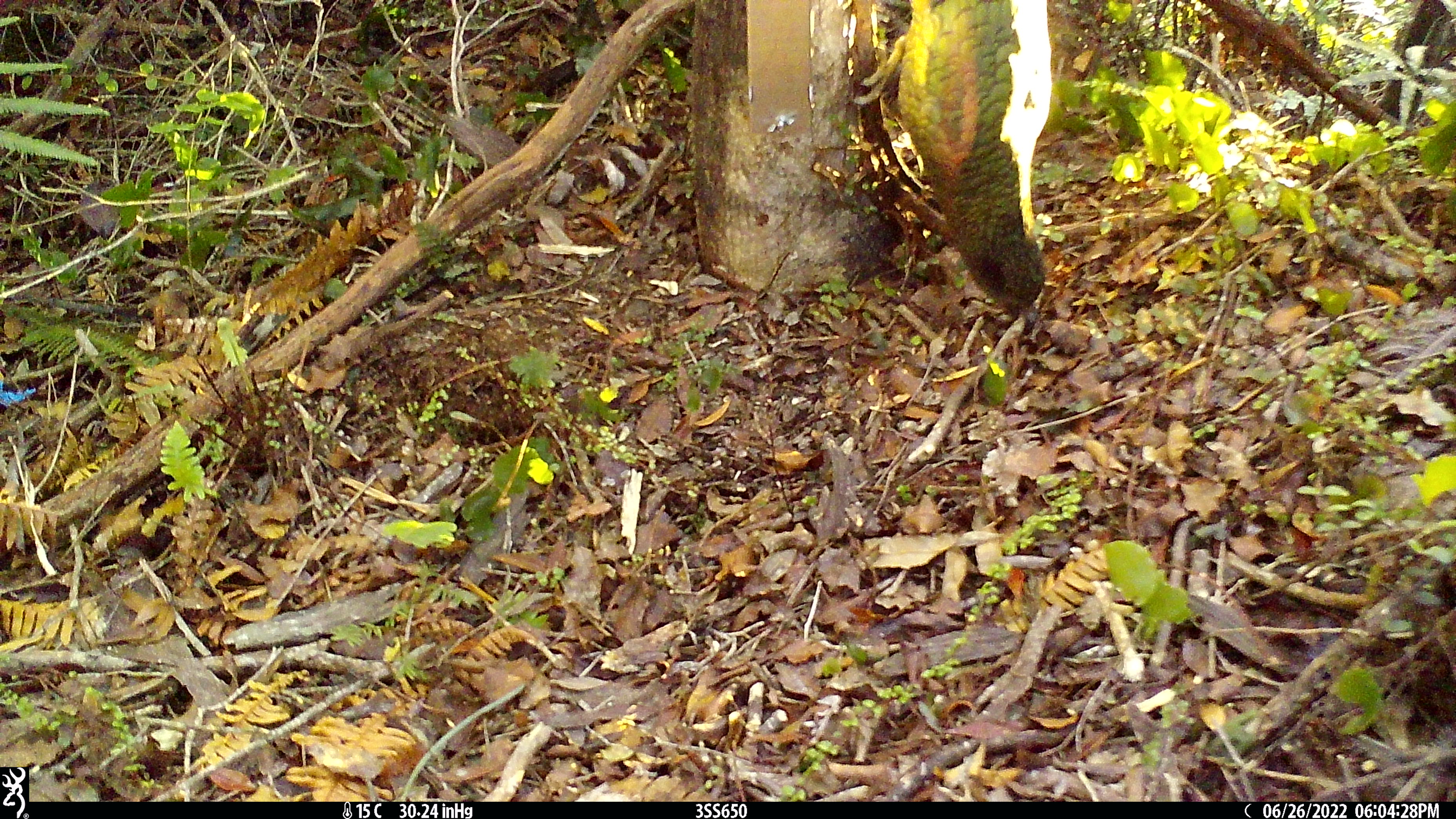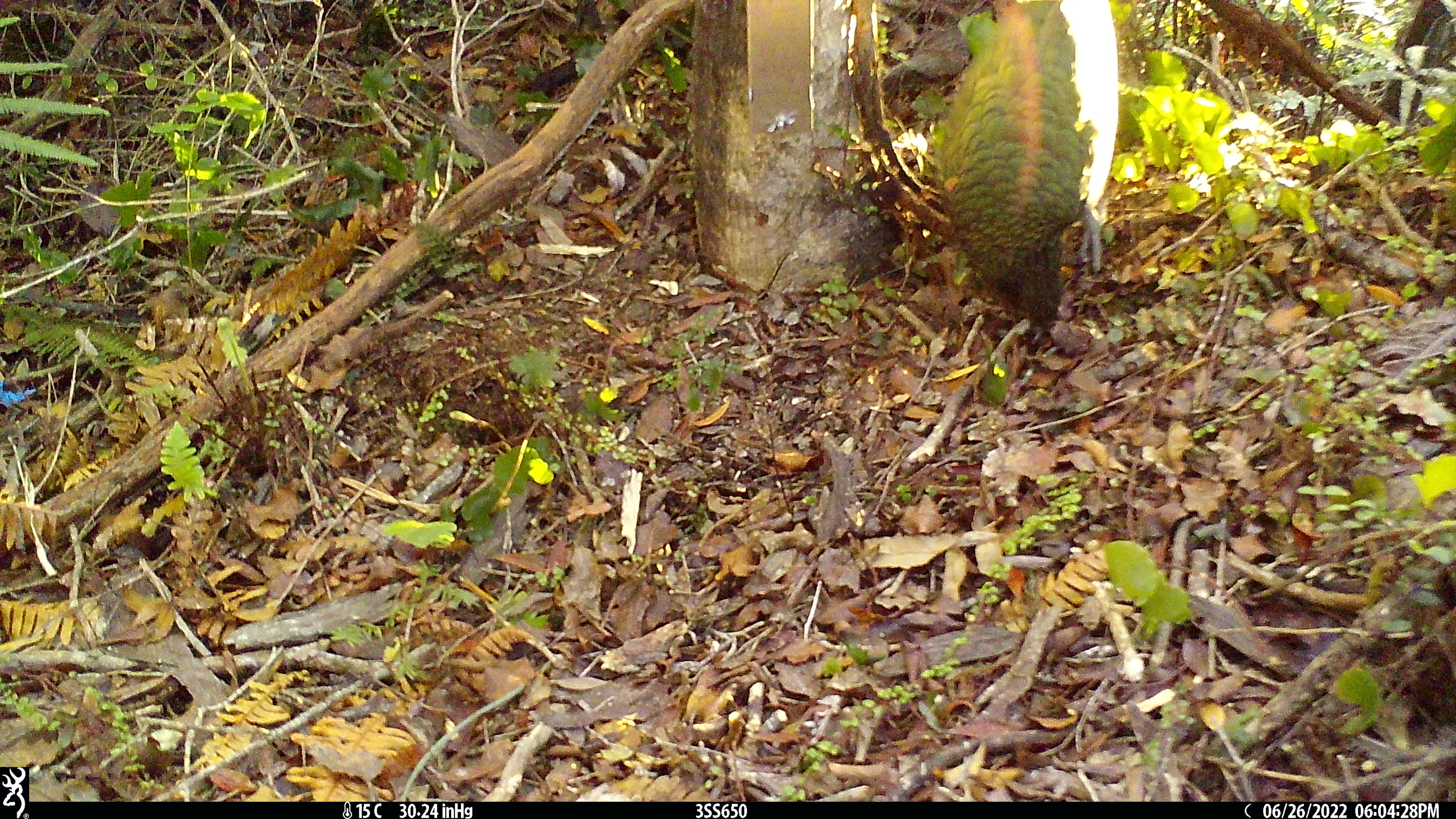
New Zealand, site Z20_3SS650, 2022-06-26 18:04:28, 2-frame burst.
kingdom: Animalia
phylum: Chordata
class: Aves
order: Psittaciformes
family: Strigopidae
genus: Nestor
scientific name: Nestor notabilis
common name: kea